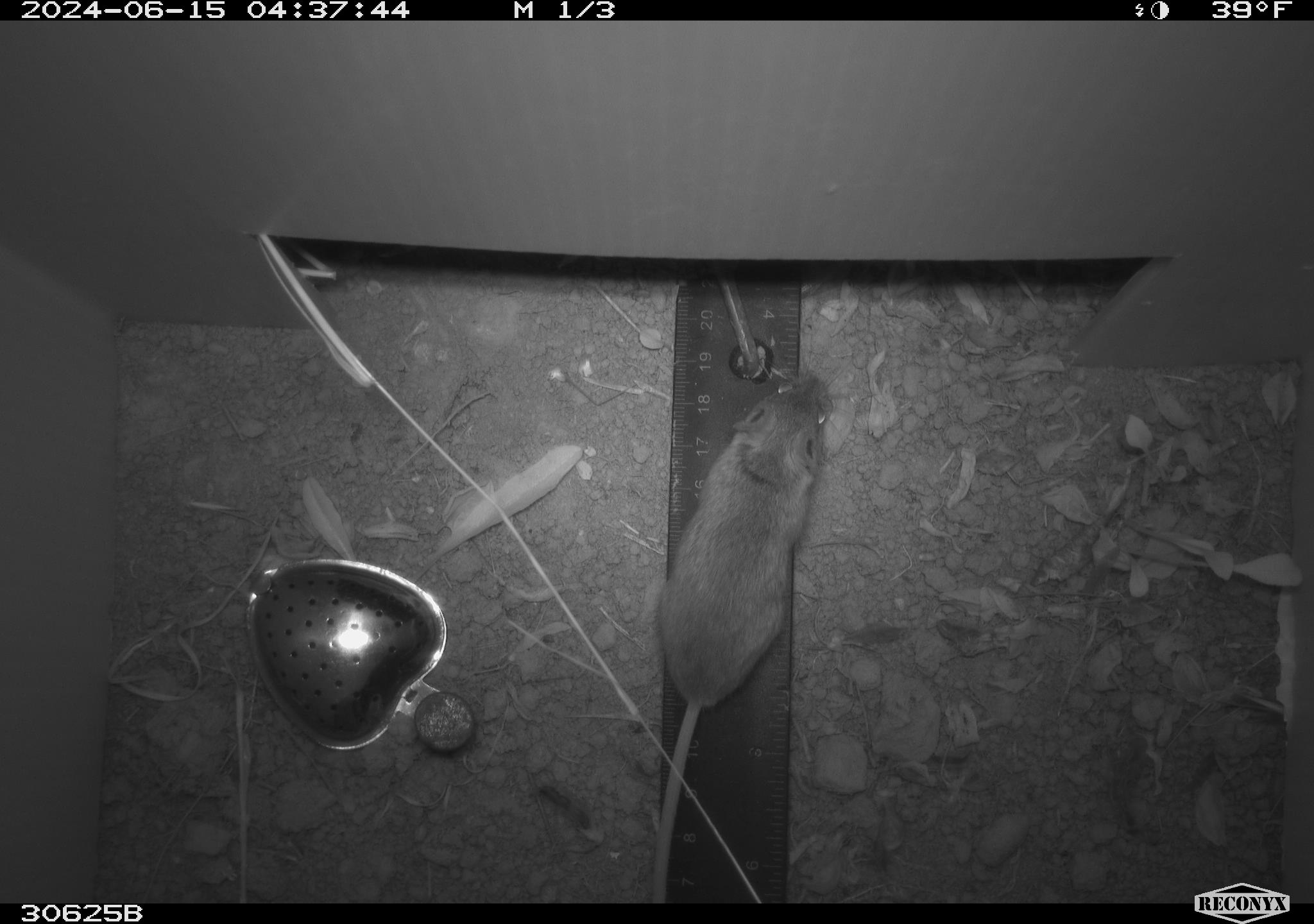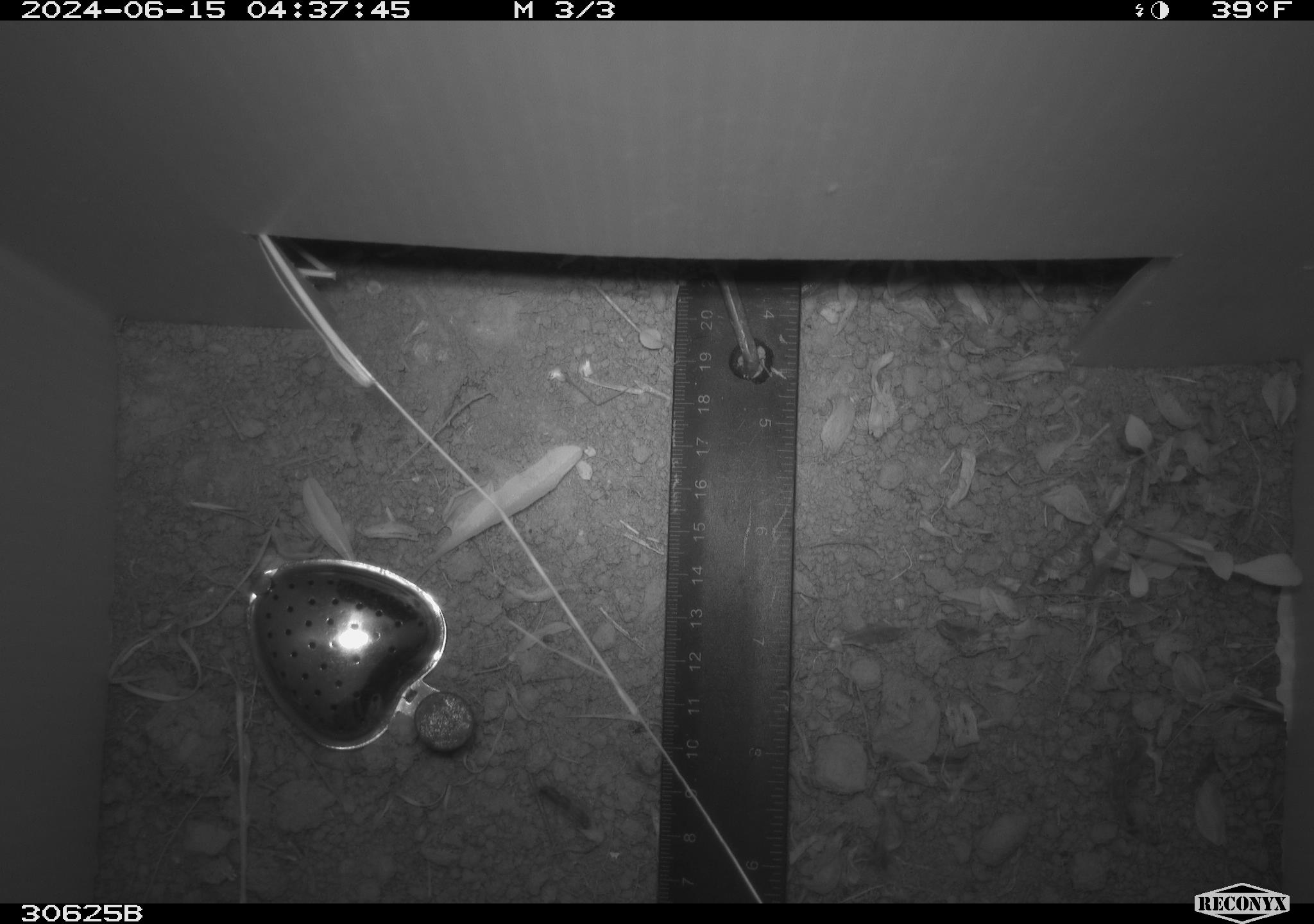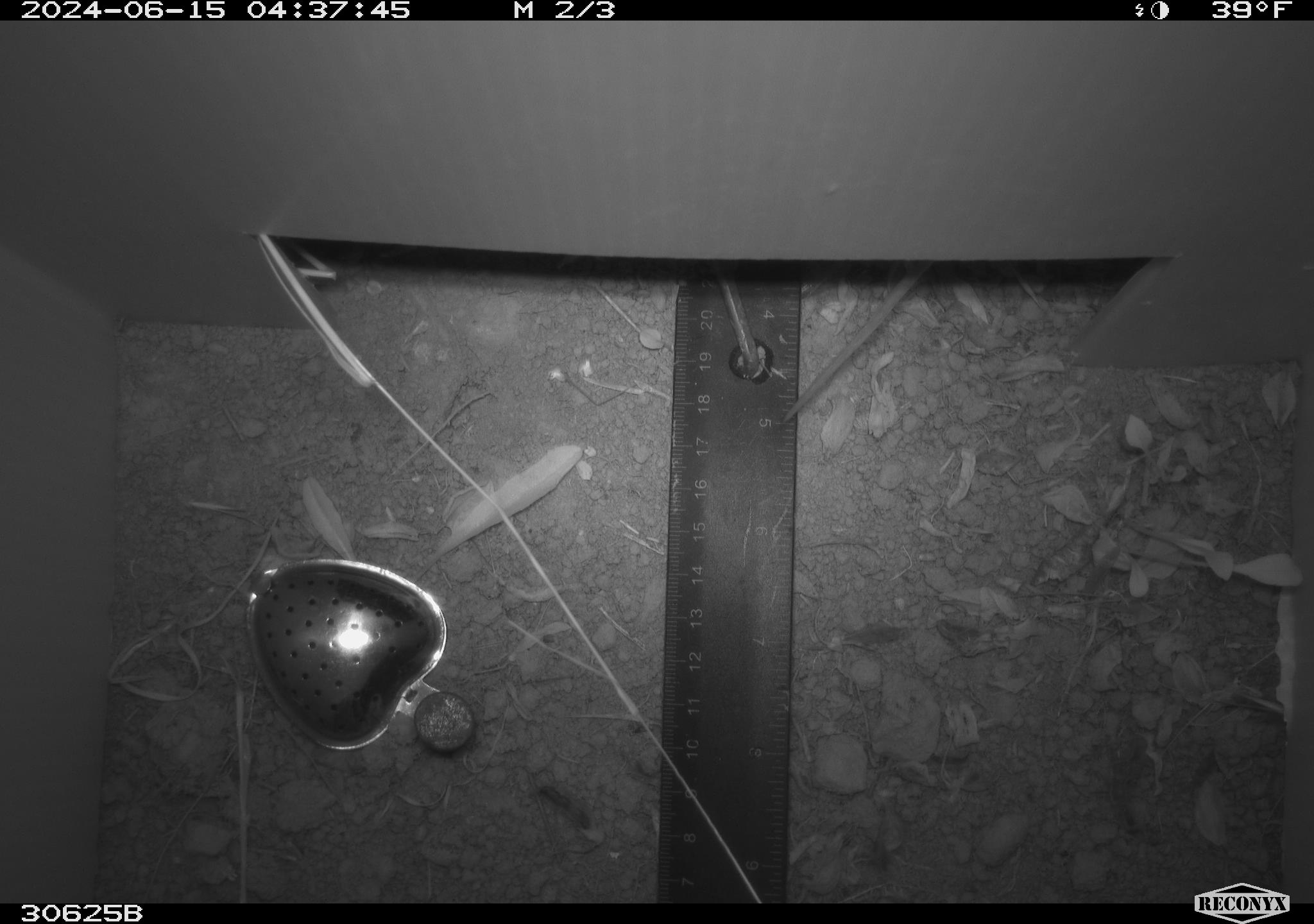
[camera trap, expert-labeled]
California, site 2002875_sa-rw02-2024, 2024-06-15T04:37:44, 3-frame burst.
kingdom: Animalia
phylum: Chordata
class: Mammalia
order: Rodentia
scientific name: Rodentia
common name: mouse species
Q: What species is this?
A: Mouse species (Rodentia).